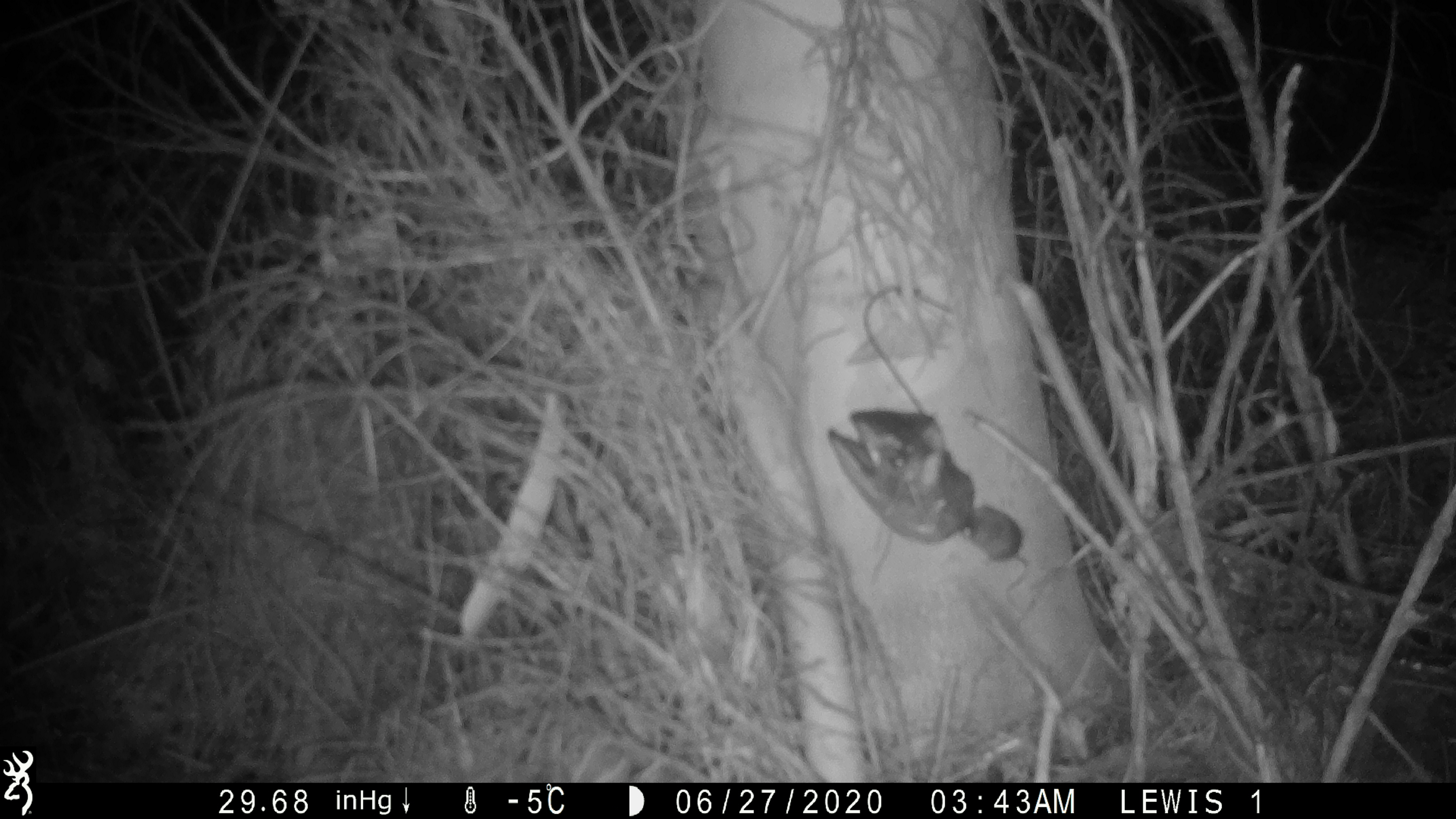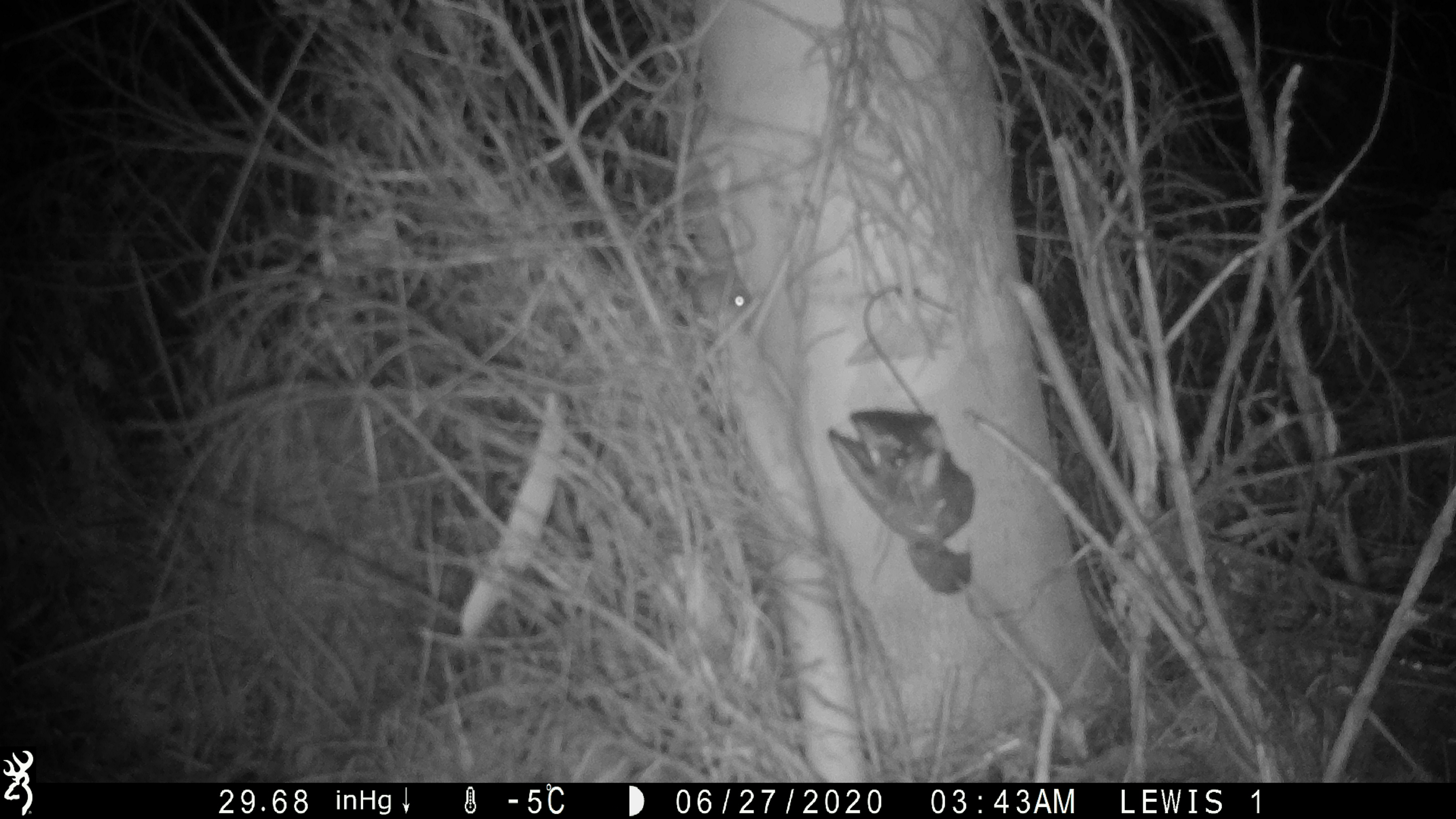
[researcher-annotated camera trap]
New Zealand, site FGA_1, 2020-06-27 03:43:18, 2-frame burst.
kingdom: Animalia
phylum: Chordata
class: Mammalia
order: Rodentia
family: Muridae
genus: Mus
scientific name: Mus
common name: mouse